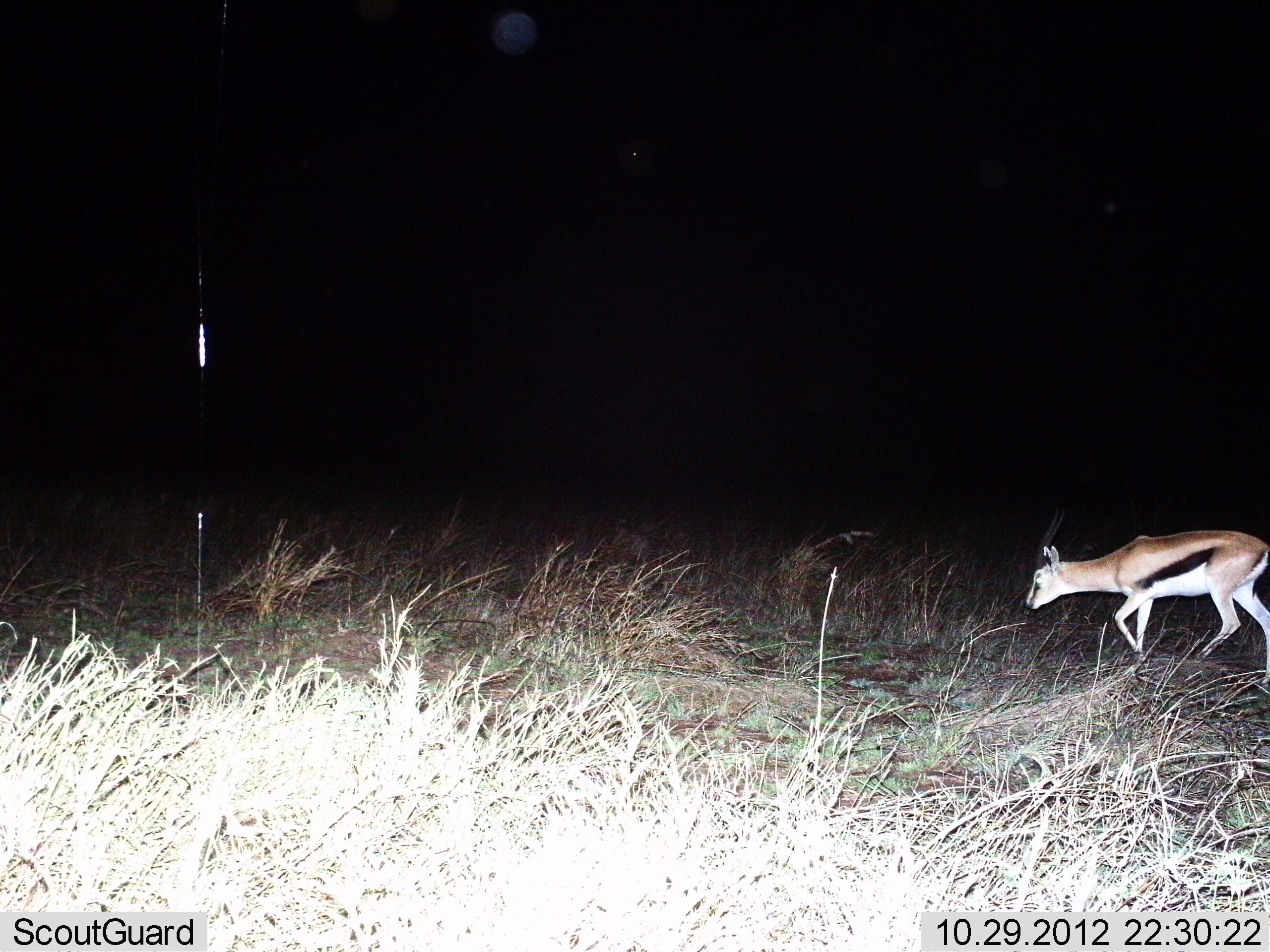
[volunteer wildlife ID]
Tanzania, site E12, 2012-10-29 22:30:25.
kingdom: Animalia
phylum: Chordata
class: Mammalia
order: Artiodactyla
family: Bovidae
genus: Eudorcas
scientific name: Eudorcas thomsonii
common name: thomson's gazelle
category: gazellethomsons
Gazellethomsons (thomson's gazelle) (Eudorcas thomsonii), count 1. Behavior (volunteer vote fractions): standing 0%, resting 0%, moving 100%, interacting 0%. Young present (vote fraction): 0%. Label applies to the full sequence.